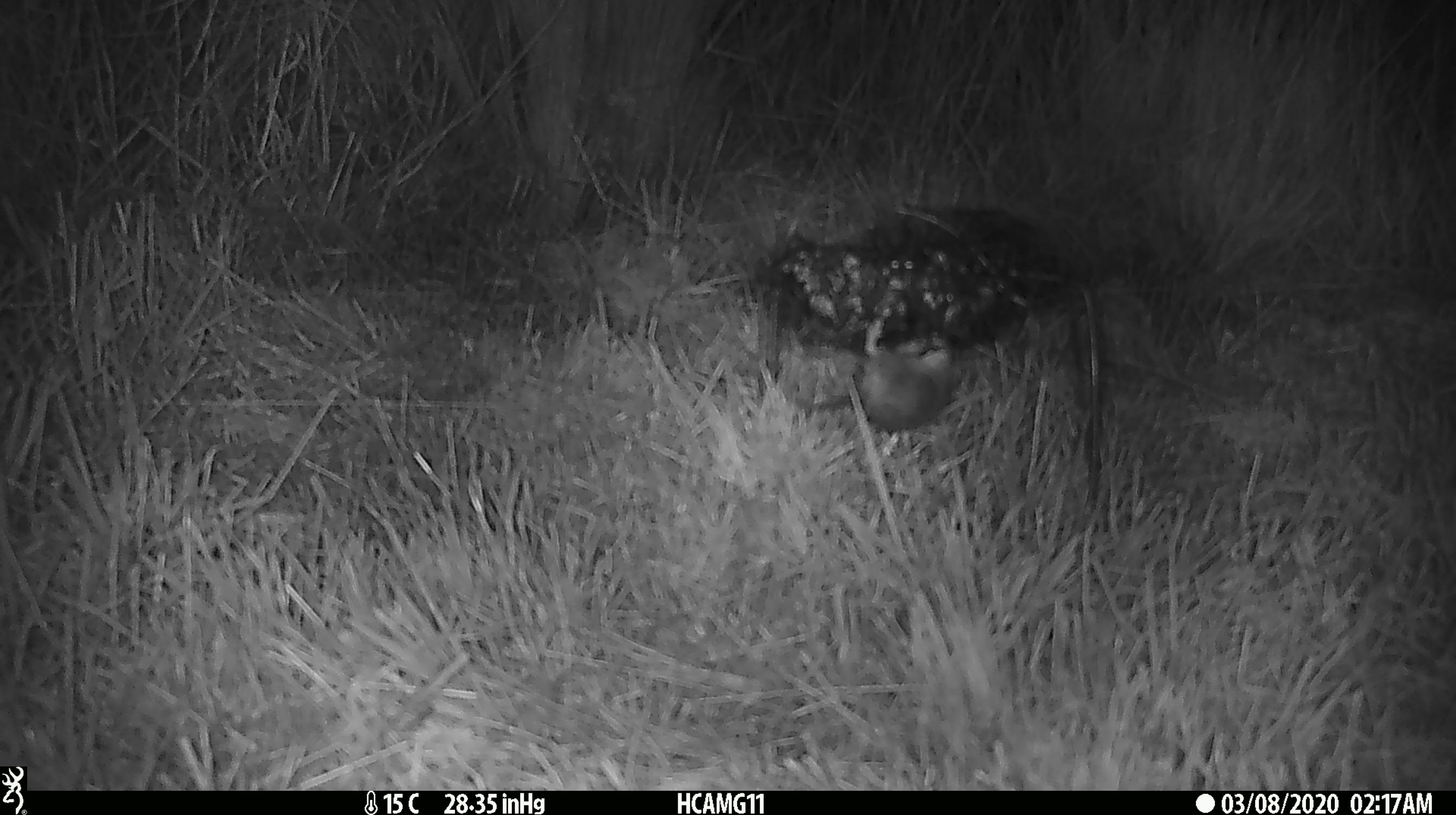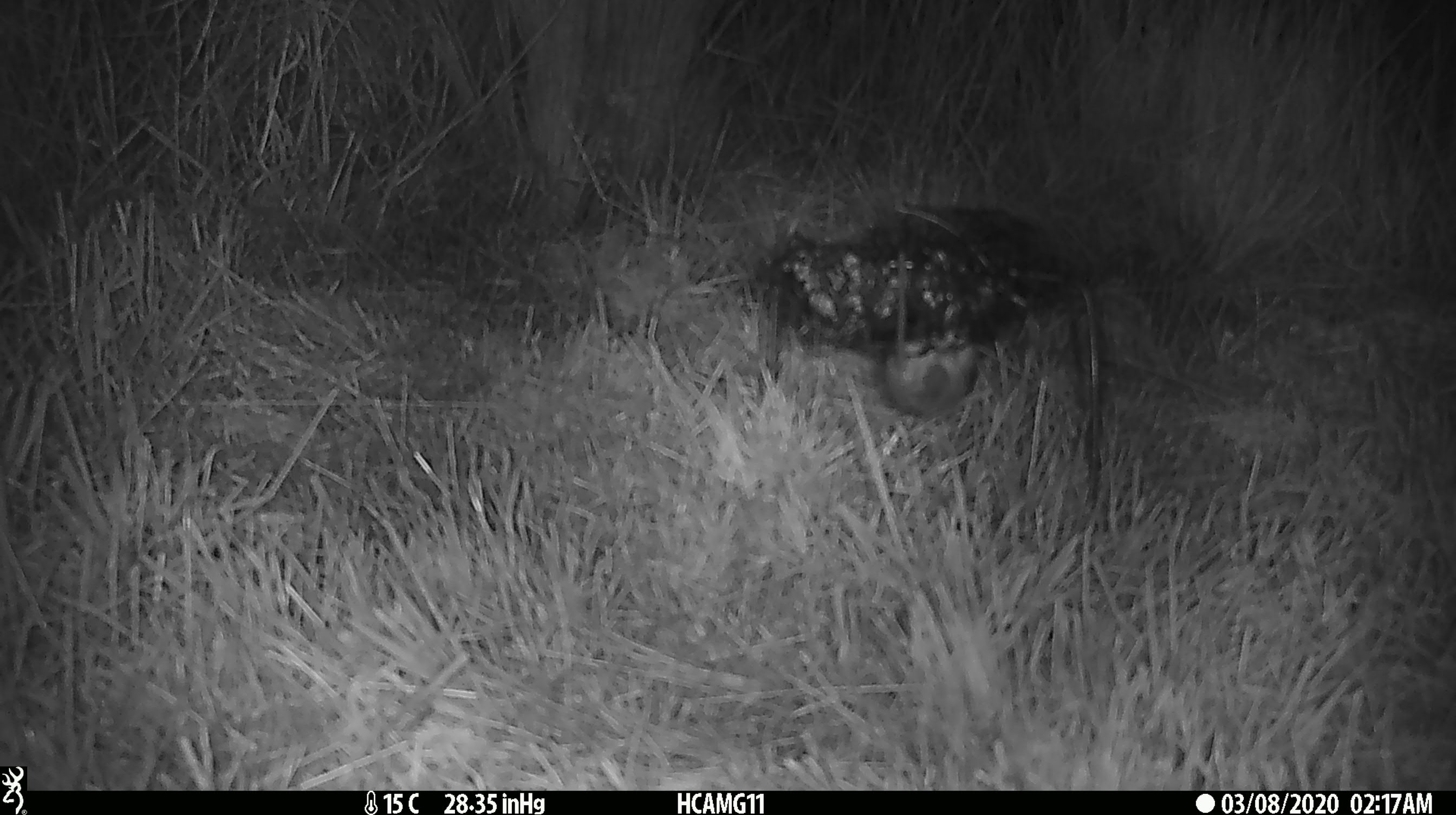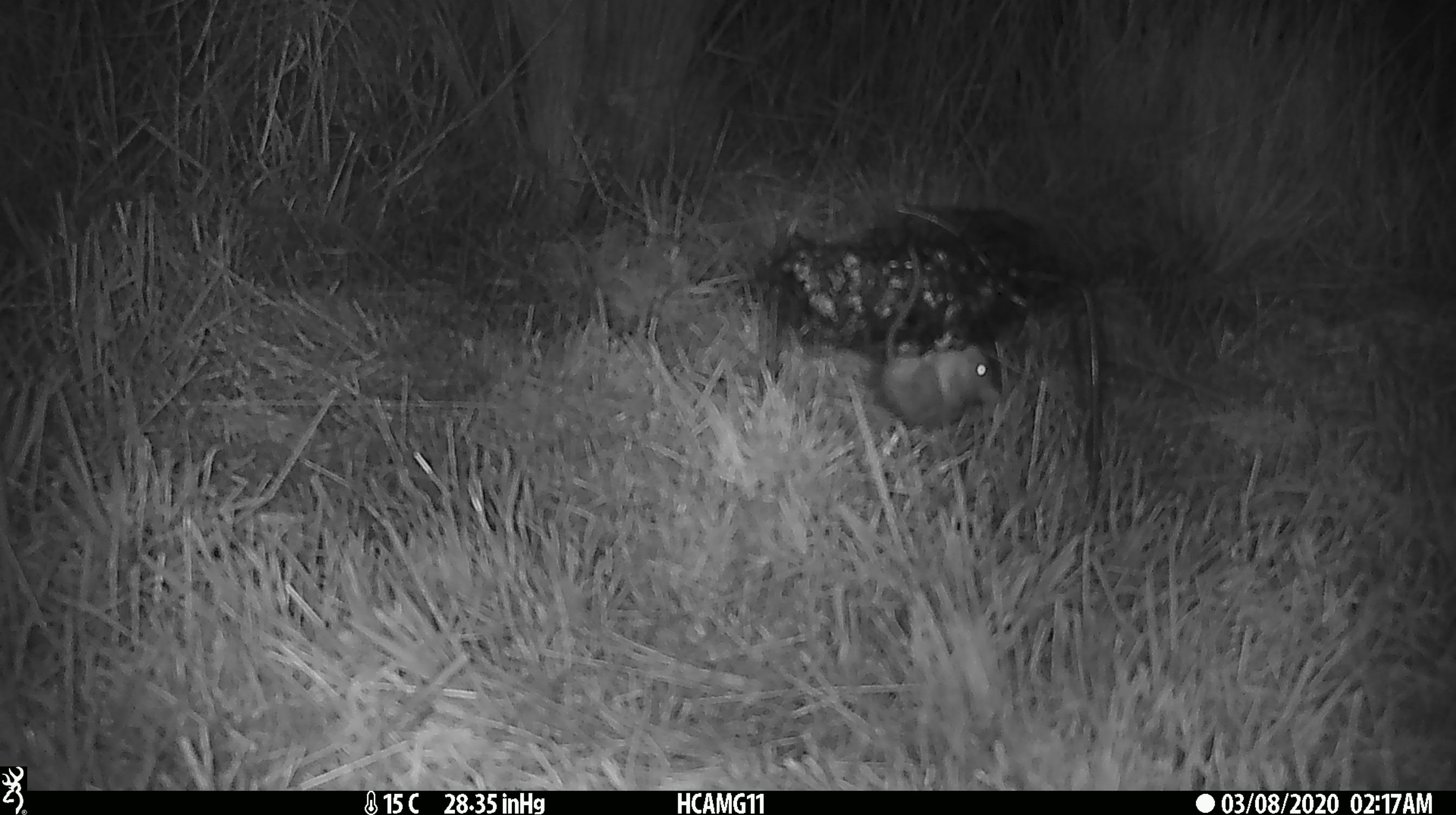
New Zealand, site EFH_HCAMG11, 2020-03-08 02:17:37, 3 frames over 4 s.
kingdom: Animalia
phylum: Chordata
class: Mammalia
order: Rodentia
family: Muridae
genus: Mus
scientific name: Mus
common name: mouse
Mouse (Mus).